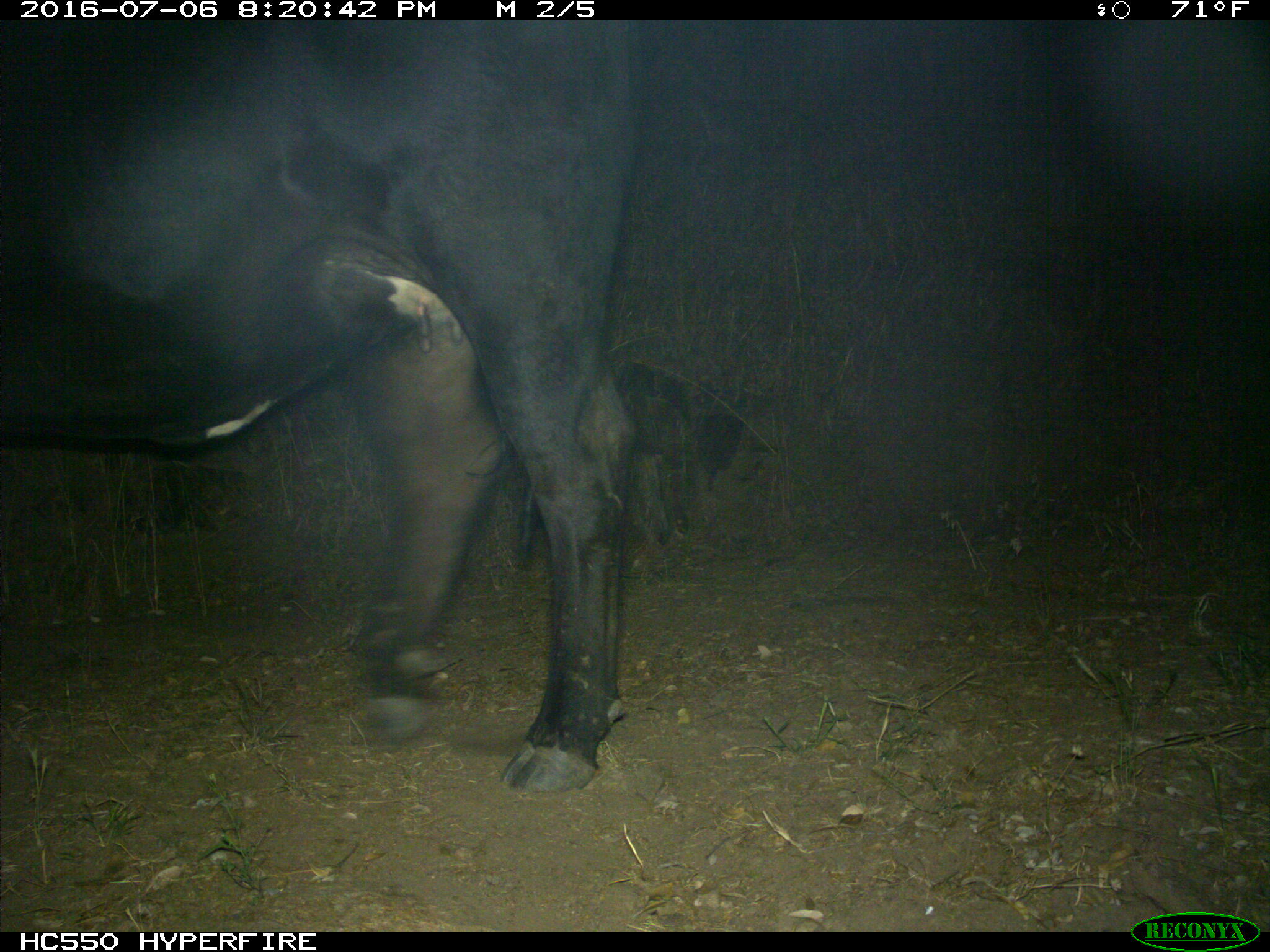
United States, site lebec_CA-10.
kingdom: Animalia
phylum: Chordata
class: Mammalia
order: Artiodactyla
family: Bovidae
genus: Bos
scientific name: Bos taurus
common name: domestic cow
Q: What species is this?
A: Bos taurus (domestic cow).